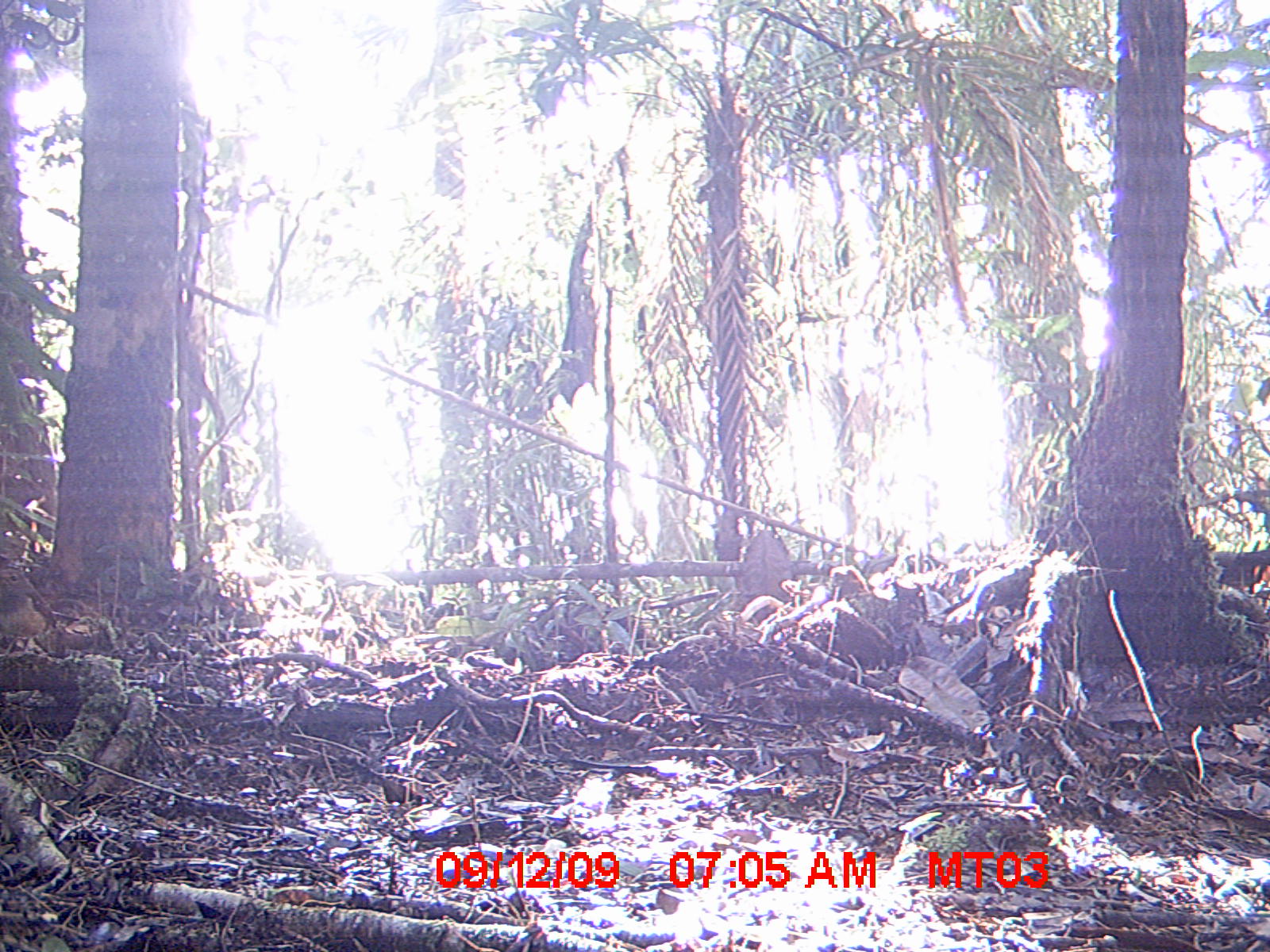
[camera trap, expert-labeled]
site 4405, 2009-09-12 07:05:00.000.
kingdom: Animalia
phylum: Chordata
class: Aves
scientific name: Aves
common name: bird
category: unknown bird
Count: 1.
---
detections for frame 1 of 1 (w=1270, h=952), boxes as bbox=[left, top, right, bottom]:
unknown bird: bbox=[0, 566, 37, 600]